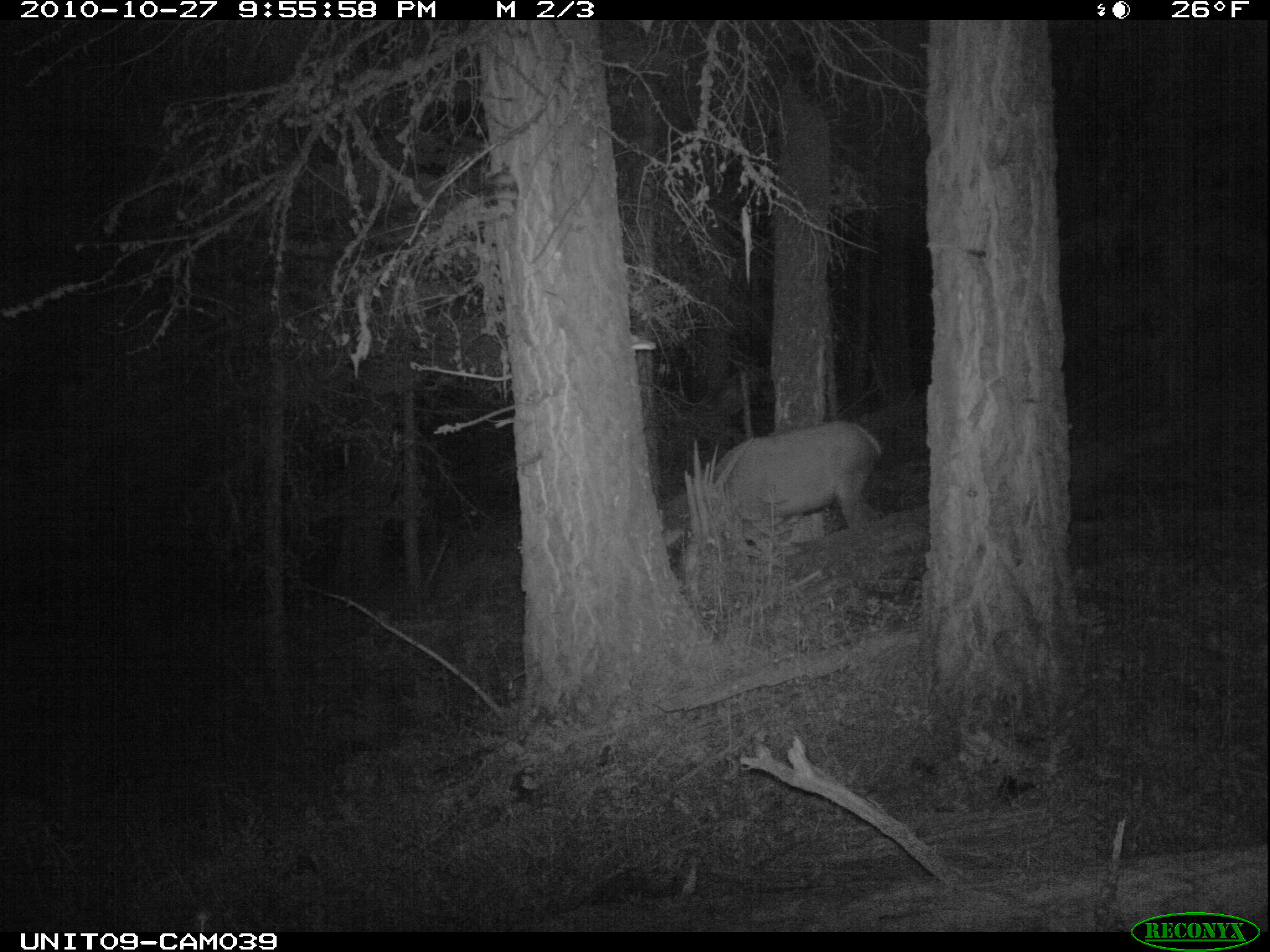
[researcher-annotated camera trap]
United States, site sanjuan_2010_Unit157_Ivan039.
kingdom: Animalia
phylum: Chordata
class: Mammalia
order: Artiodactyla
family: Cervidae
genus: Cervus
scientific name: Cervus elaphus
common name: red deer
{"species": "Cervus elaphus (red deer)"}